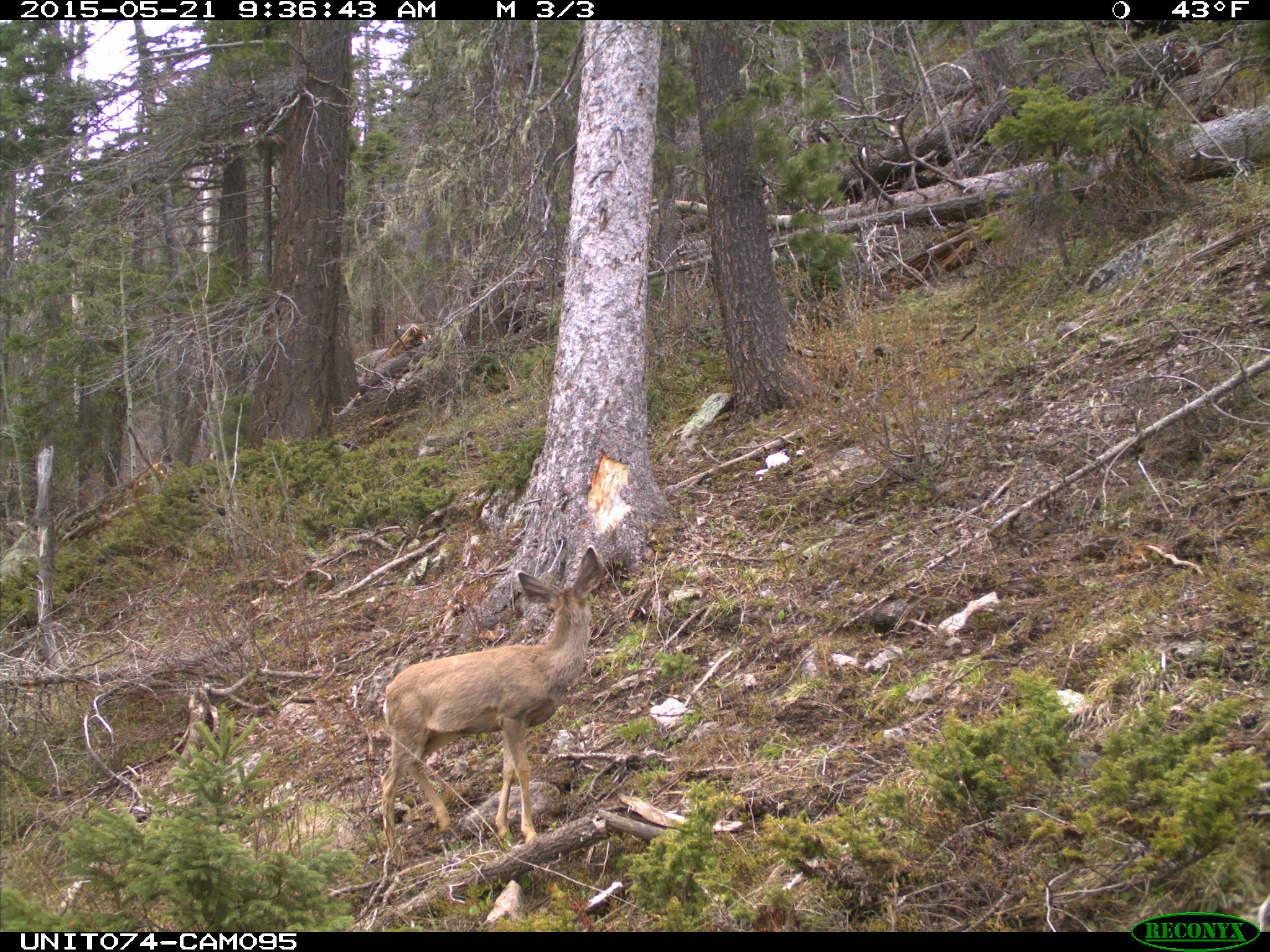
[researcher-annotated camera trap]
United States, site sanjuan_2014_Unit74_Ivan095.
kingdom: Animalia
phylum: Chordata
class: Mammalia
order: Artiodactyla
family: Cervidae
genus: Odocoileus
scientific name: Odocoileus hemionus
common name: mule deer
Odocoileus hemionus (mule deer).